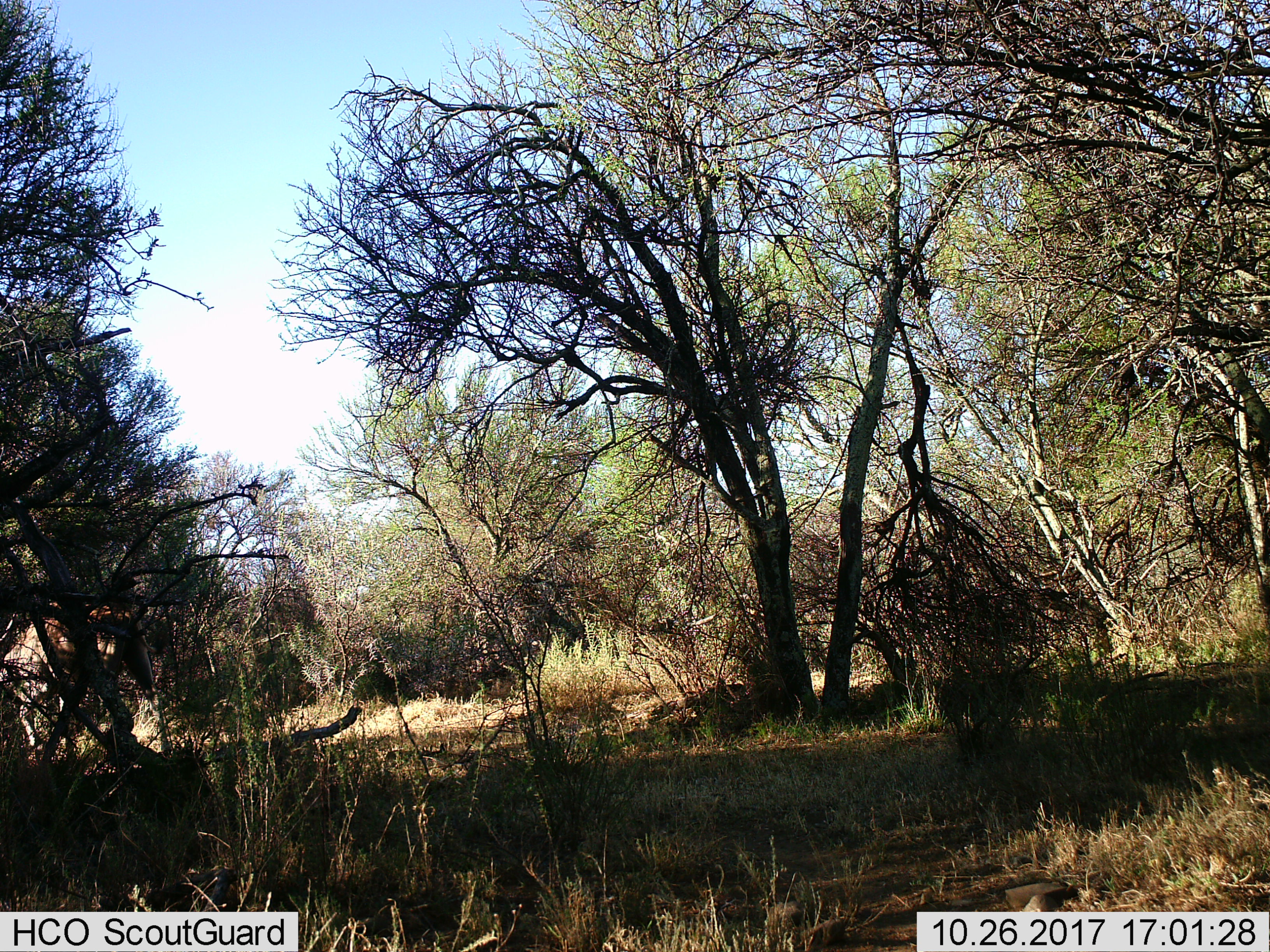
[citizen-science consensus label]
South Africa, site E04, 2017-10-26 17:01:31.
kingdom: Animalia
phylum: Chordata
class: Mammalia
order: Artiodactyla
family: Bovidae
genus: Tragelaphus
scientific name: Tragelaphus strepsiceros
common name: greater kudu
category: kudu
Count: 1.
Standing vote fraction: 20%.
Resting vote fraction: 0%.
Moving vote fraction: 100%.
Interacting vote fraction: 0%.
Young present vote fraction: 0%.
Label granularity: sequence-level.